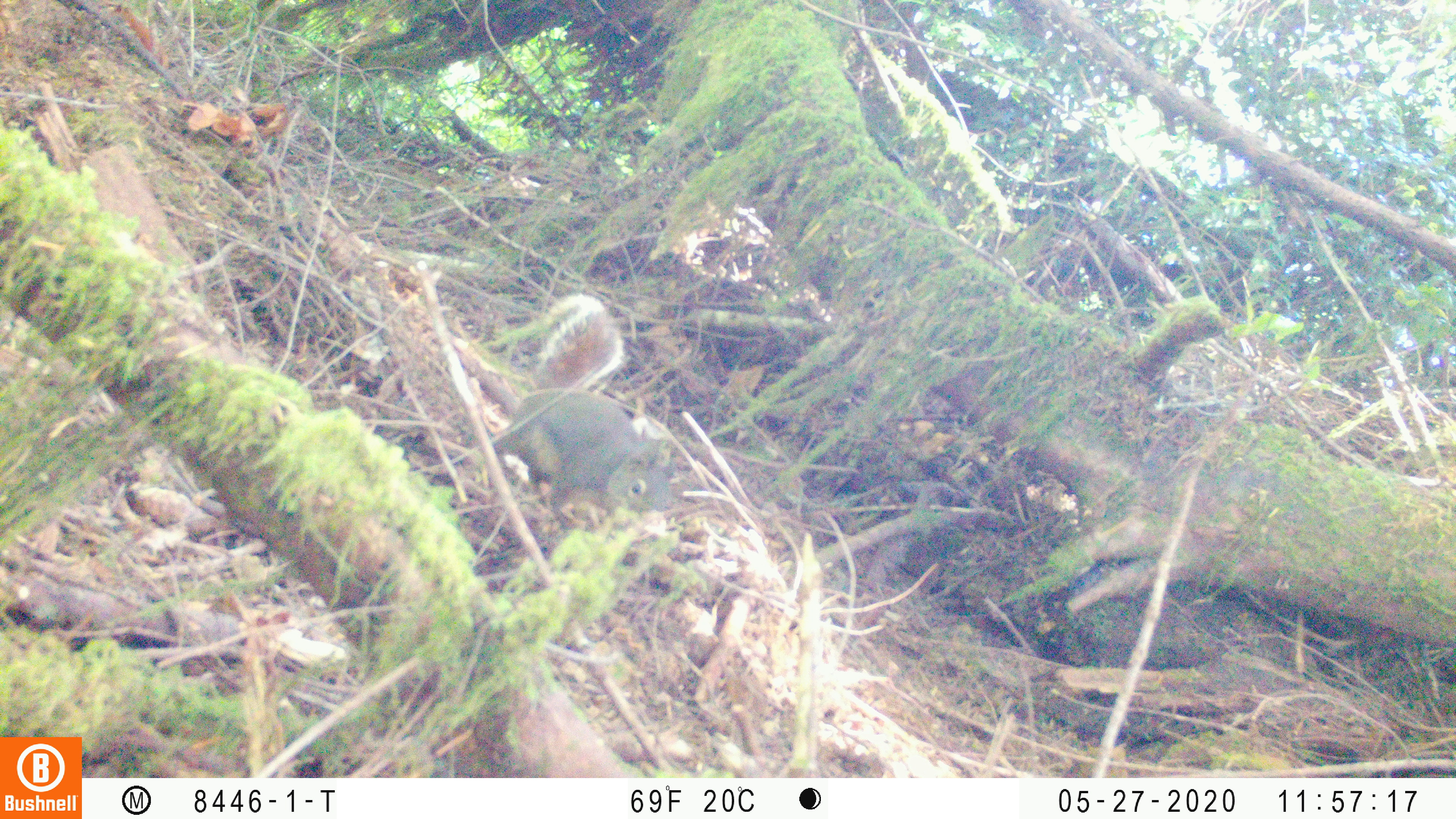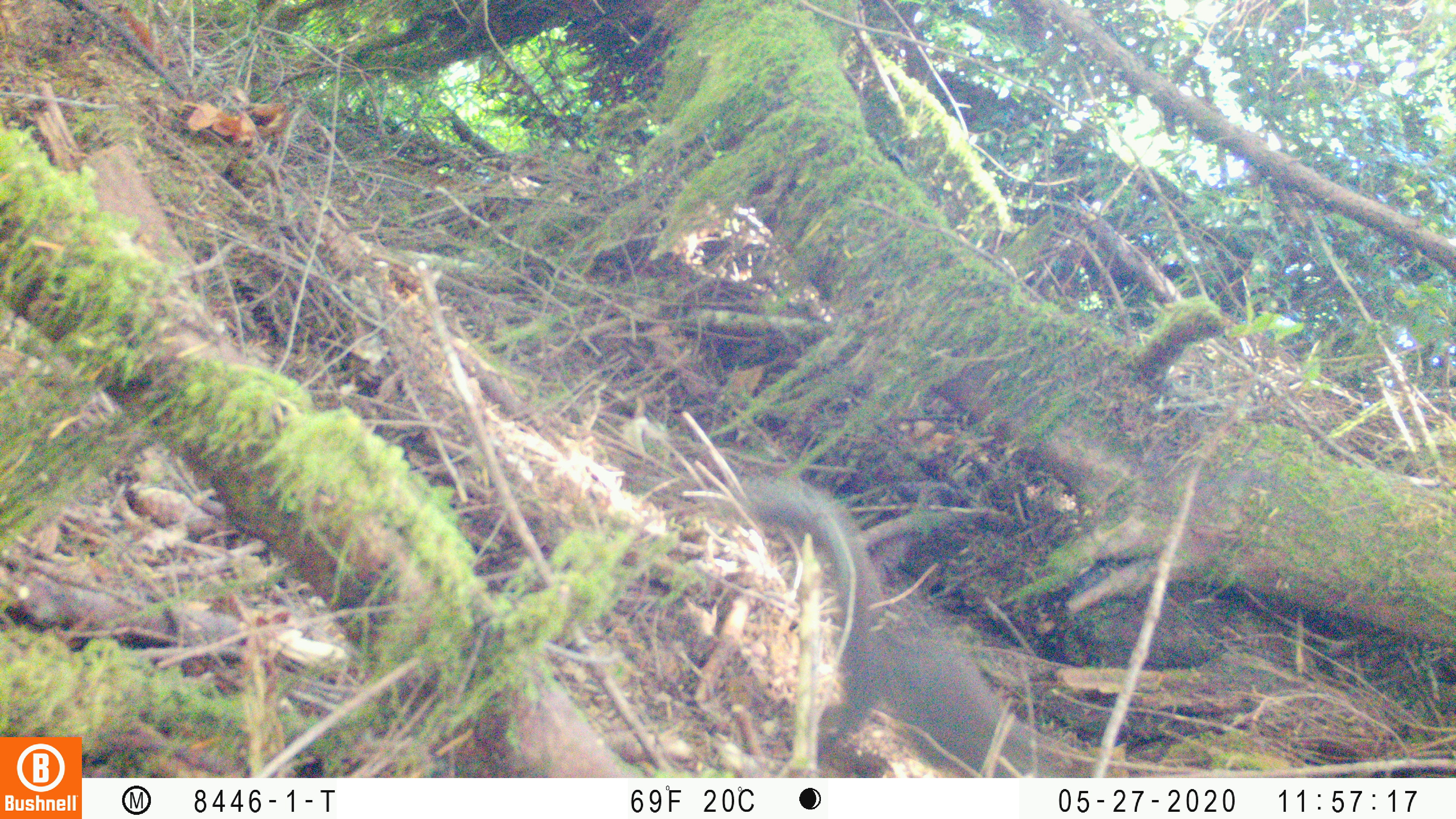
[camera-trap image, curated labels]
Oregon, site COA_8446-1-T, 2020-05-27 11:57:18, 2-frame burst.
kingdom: Animalia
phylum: Chordata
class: Mammalia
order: Rodentia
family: Sciuridae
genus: Tamiasciurus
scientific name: Tamiasciurus douglasii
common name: douglas squirrel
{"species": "douglas squirrel (Tamiasciurus douglasii)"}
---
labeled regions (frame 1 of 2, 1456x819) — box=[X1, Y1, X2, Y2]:
douglas squirrel: box=[500, 307, 675, 522]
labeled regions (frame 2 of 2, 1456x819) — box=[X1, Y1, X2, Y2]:
douglas squirrel: box=[748, 483, 1043, 773]